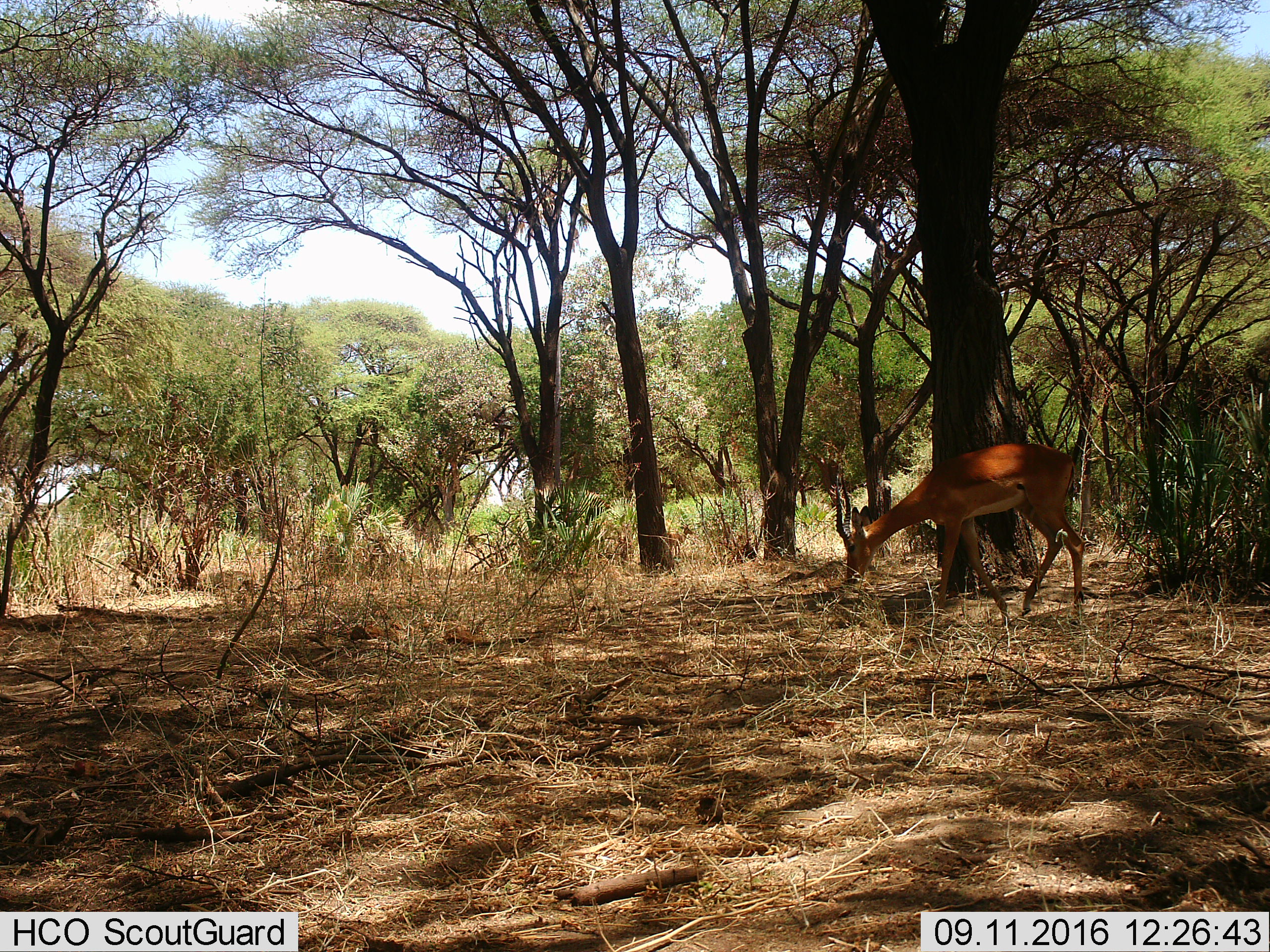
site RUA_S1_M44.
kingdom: Animalia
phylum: Chordata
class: Mammalia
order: Artiodactyla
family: Bovidae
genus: Aepyceros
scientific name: Aepyceros melampus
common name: impala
Impala (Aepyceros melampus), count 2. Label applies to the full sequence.